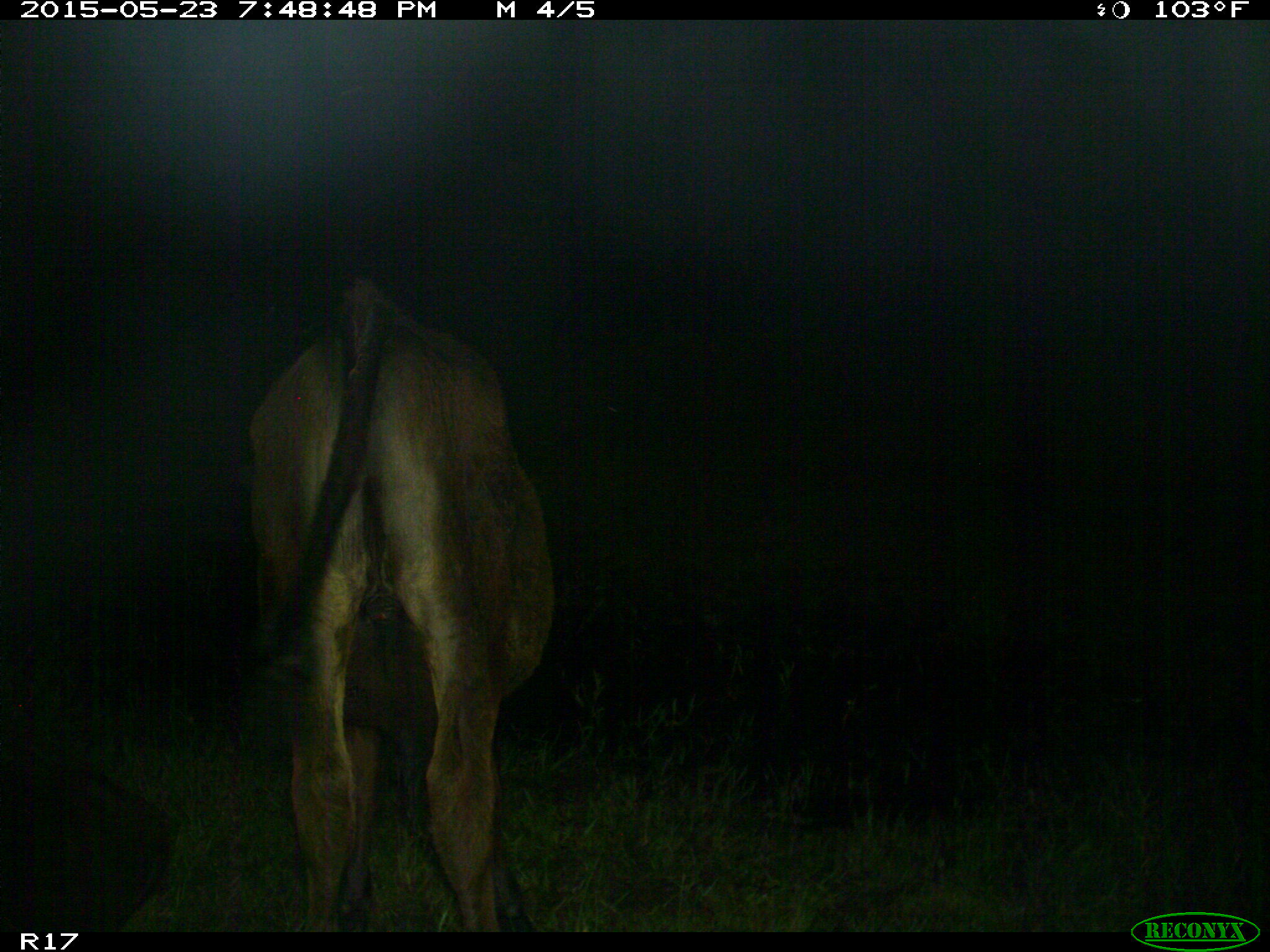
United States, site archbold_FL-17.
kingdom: Animalia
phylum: Chordata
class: Mammalia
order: Artiodactyla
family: Bovidae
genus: Bos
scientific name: Bos taurus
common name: domestic cow